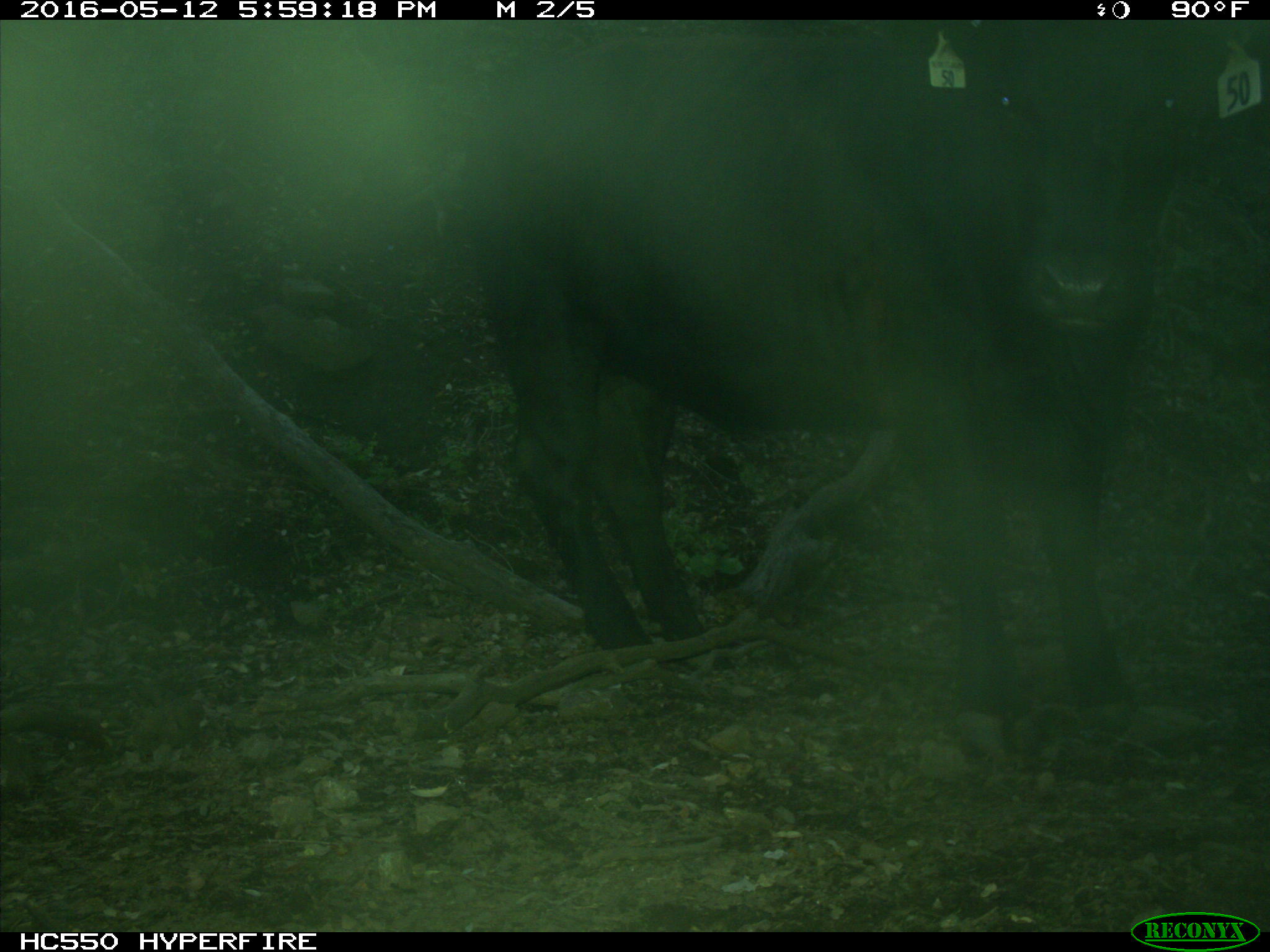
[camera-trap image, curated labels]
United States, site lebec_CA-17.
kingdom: Animalia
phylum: Chordata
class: Mammalia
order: Artiodactyla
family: Bovidae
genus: Bos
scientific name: Bos taurus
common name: domestic cow